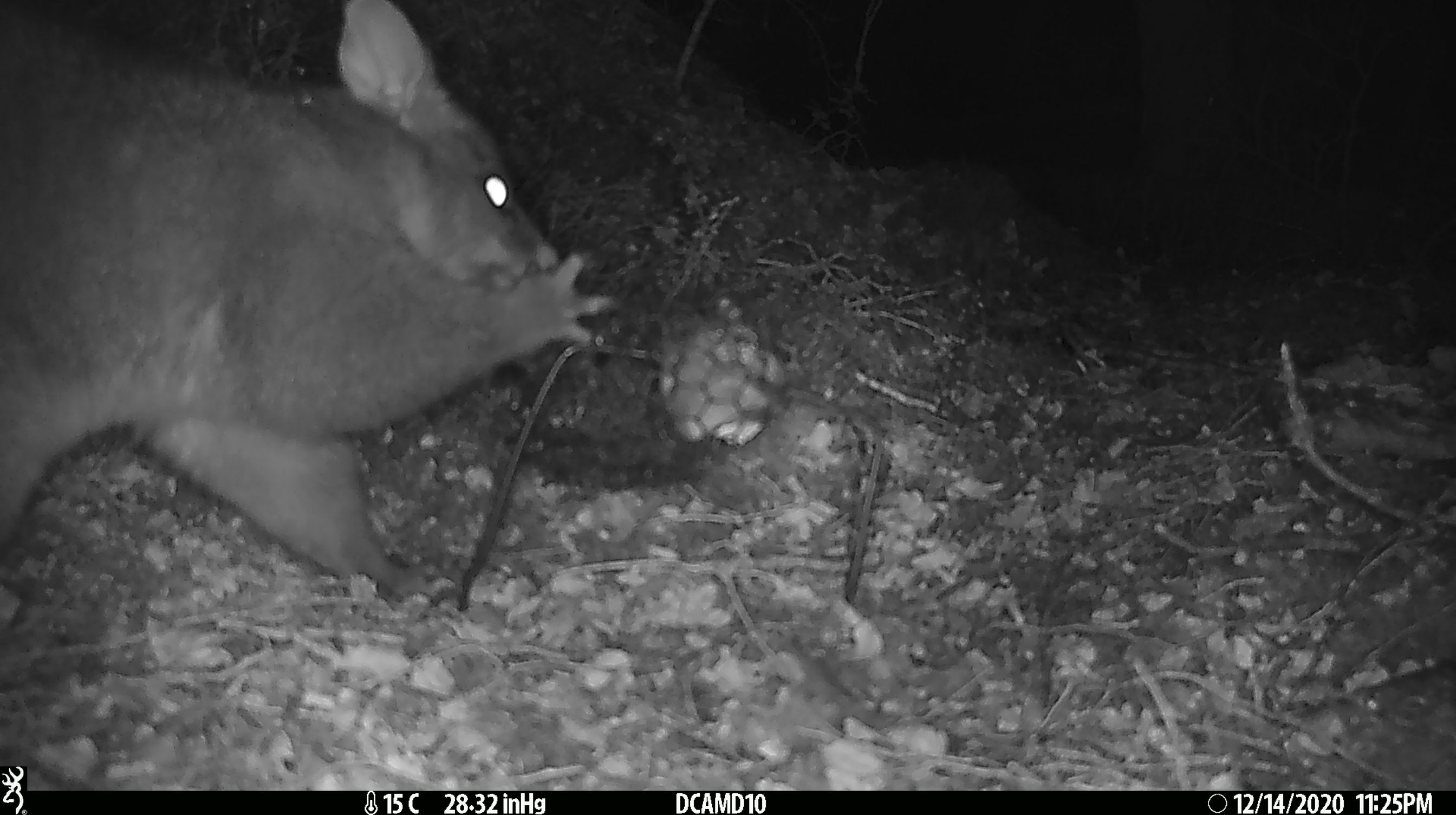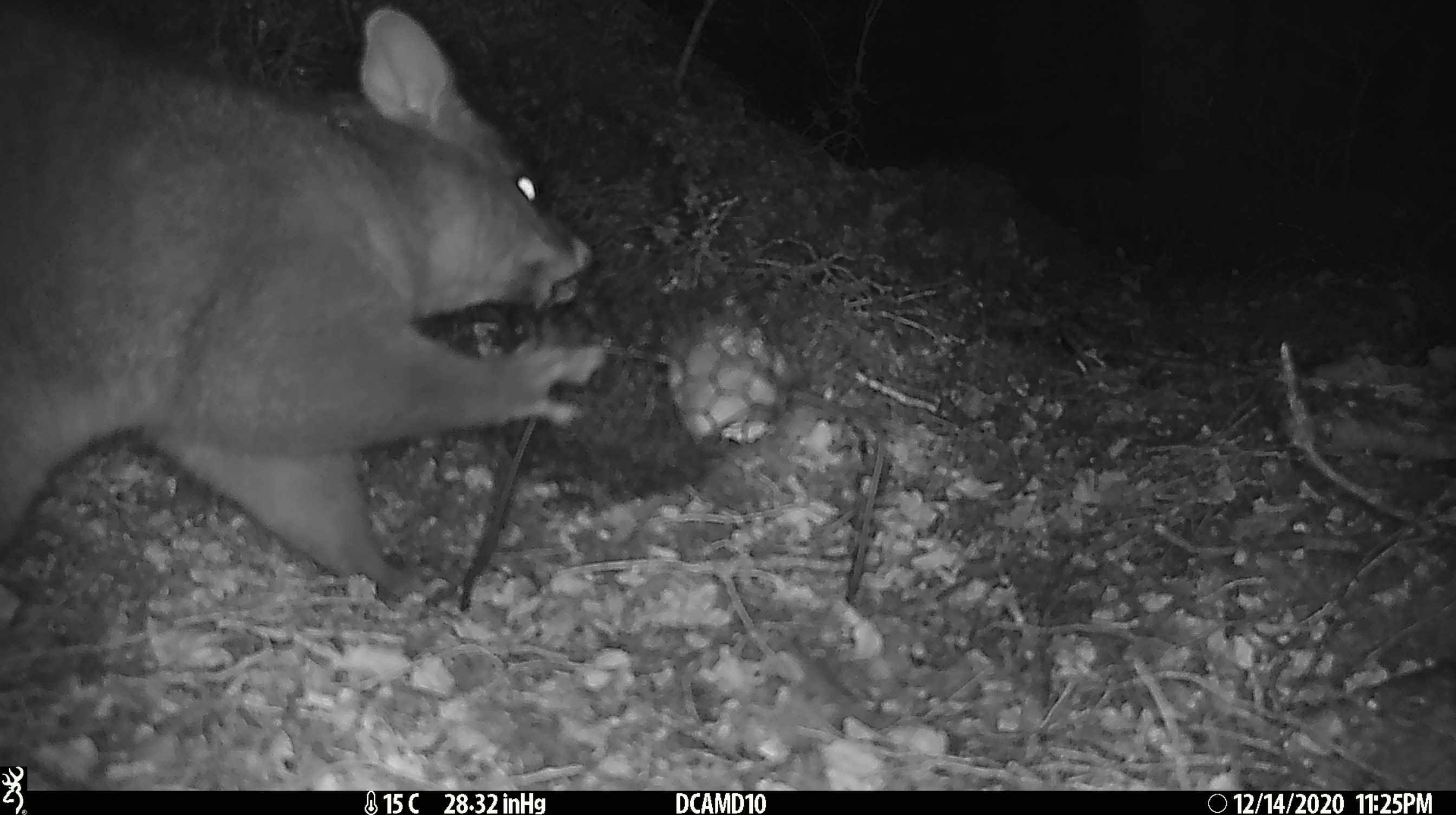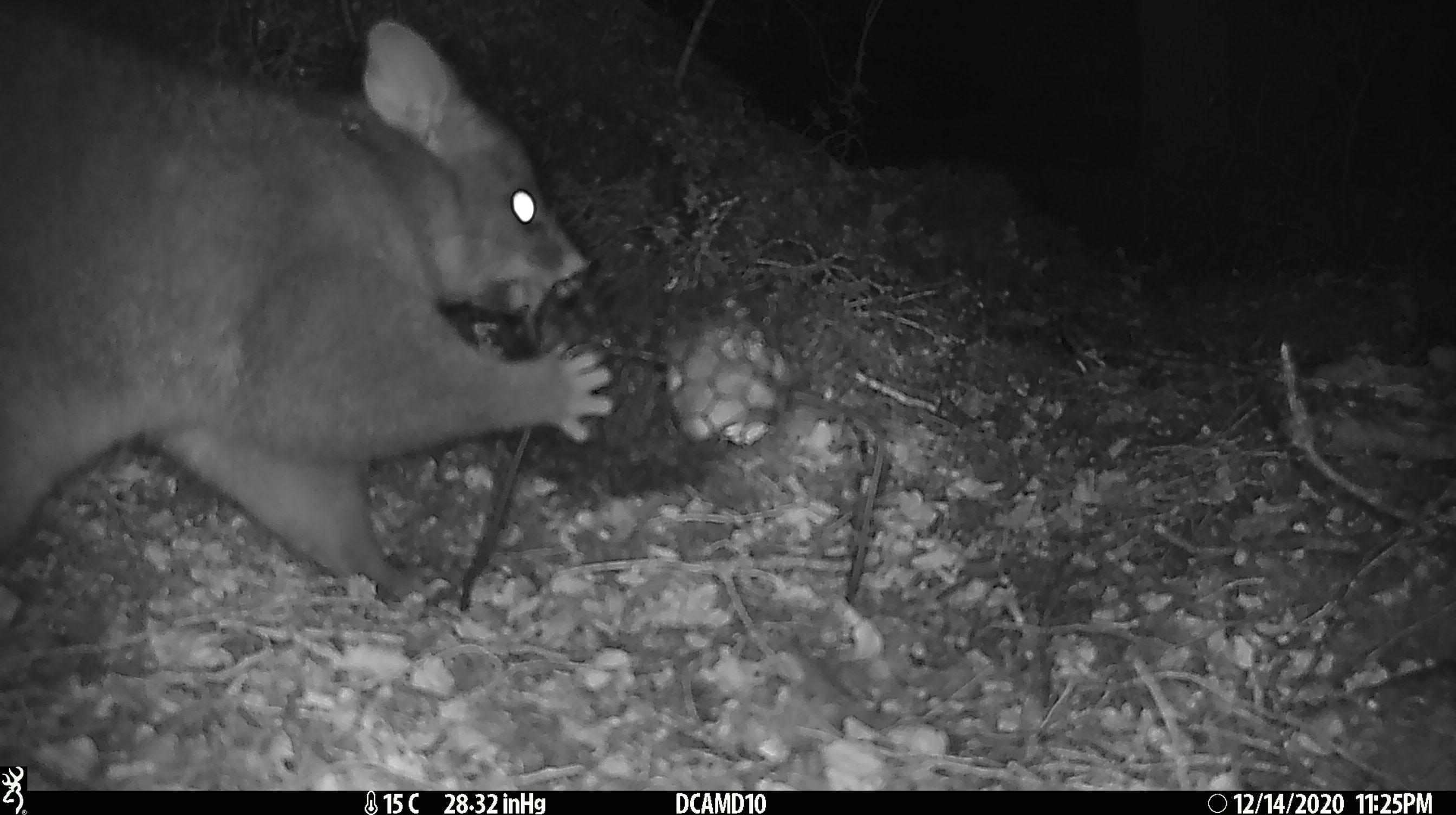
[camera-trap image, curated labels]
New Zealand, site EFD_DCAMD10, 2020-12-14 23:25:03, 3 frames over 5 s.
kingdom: Animalia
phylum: Chordata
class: Mammalia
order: Diprotodontia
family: Phalangeridae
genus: Trichosurus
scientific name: Trichosurus vulpecula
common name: common brushtail possum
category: possum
Possum (common brushtail possum) (Trichosurus vulpecula).